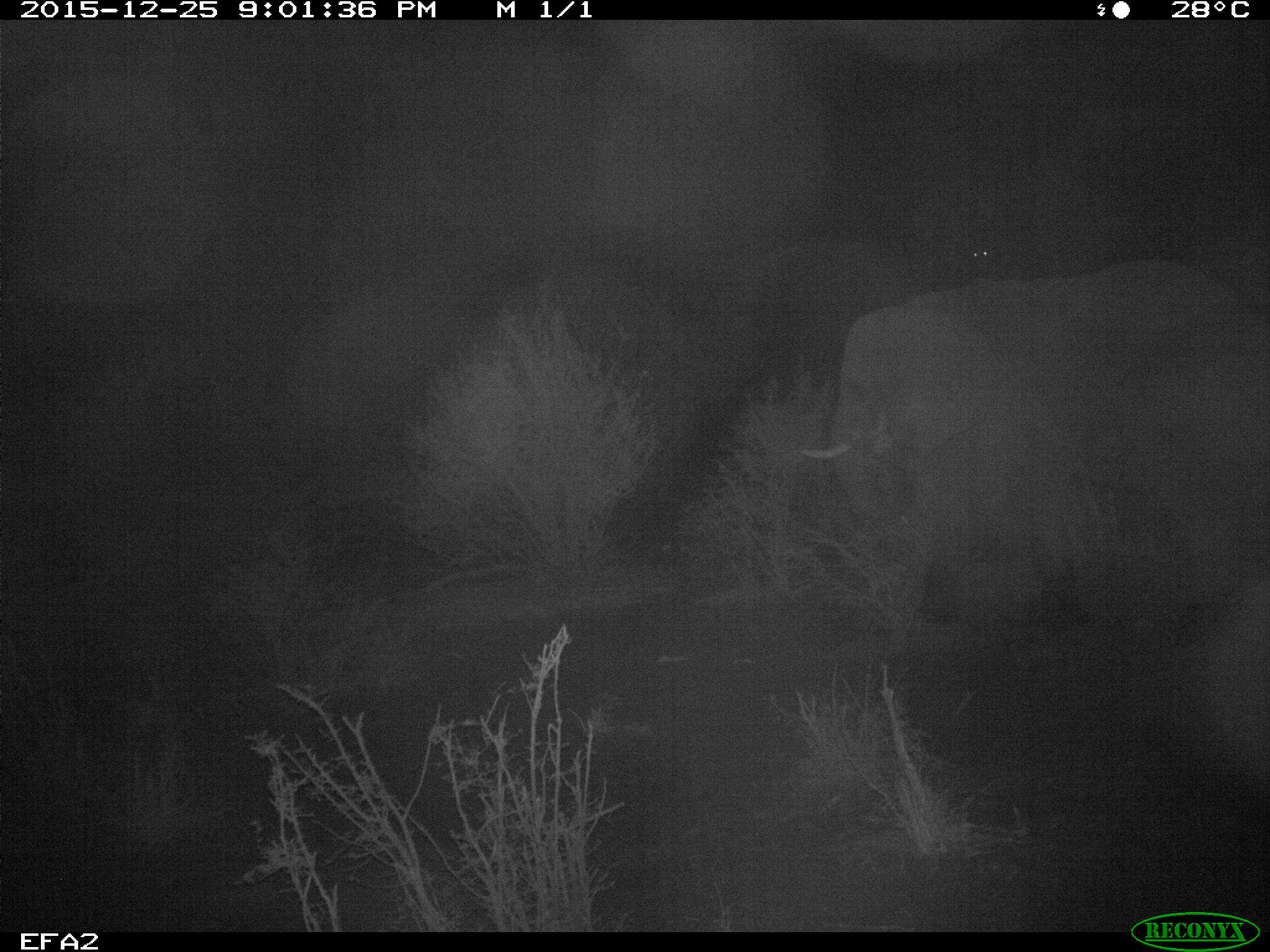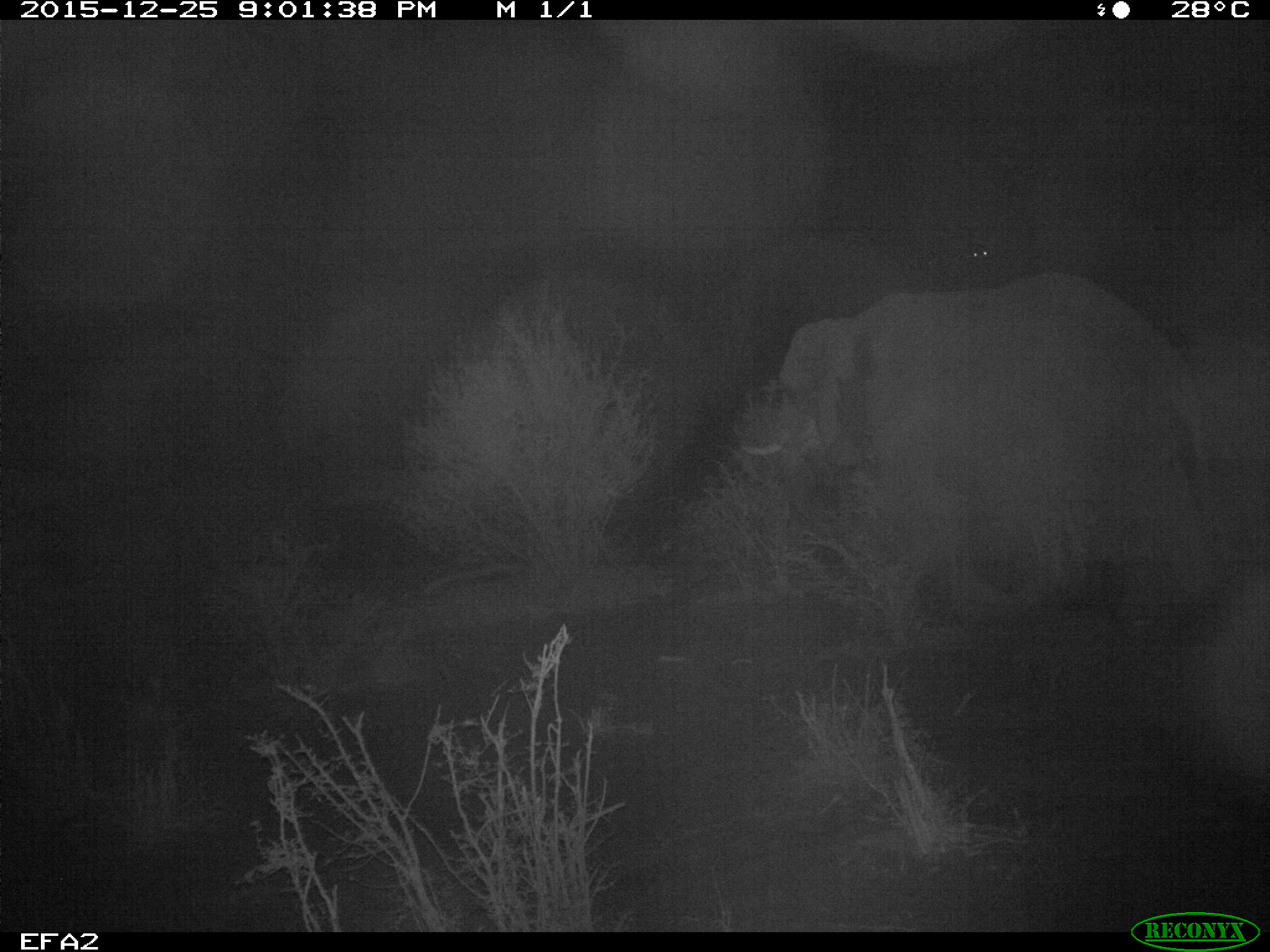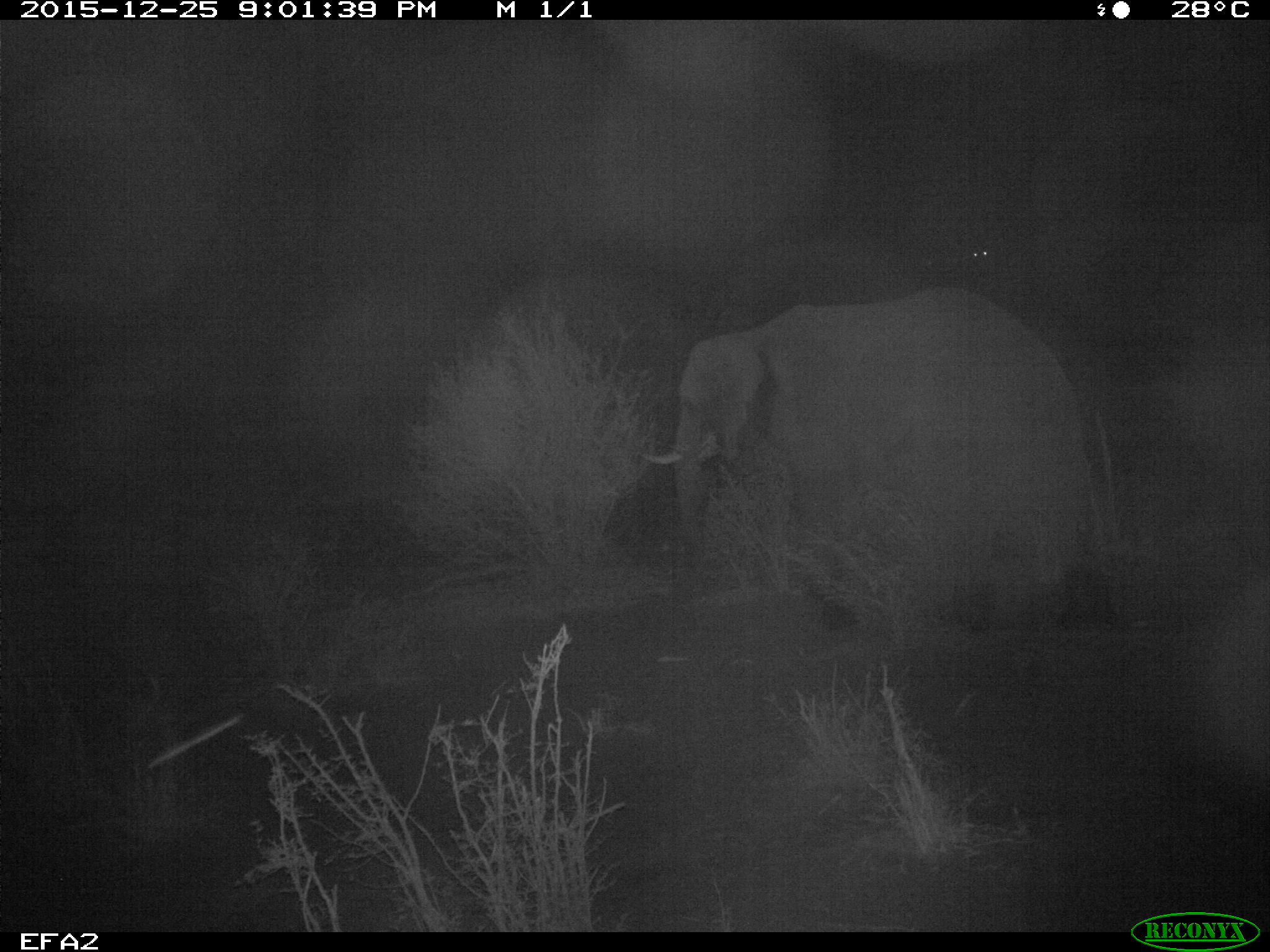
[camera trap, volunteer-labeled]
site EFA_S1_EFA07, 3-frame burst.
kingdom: Animalia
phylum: Chordata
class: Mammalia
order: Proboscidea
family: Elephantidae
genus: Loxodonta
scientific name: Loxodonta africana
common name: african bush elephant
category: elephant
Elephant (african bush elephant) (Loxodonta africana), count 1. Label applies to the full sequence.